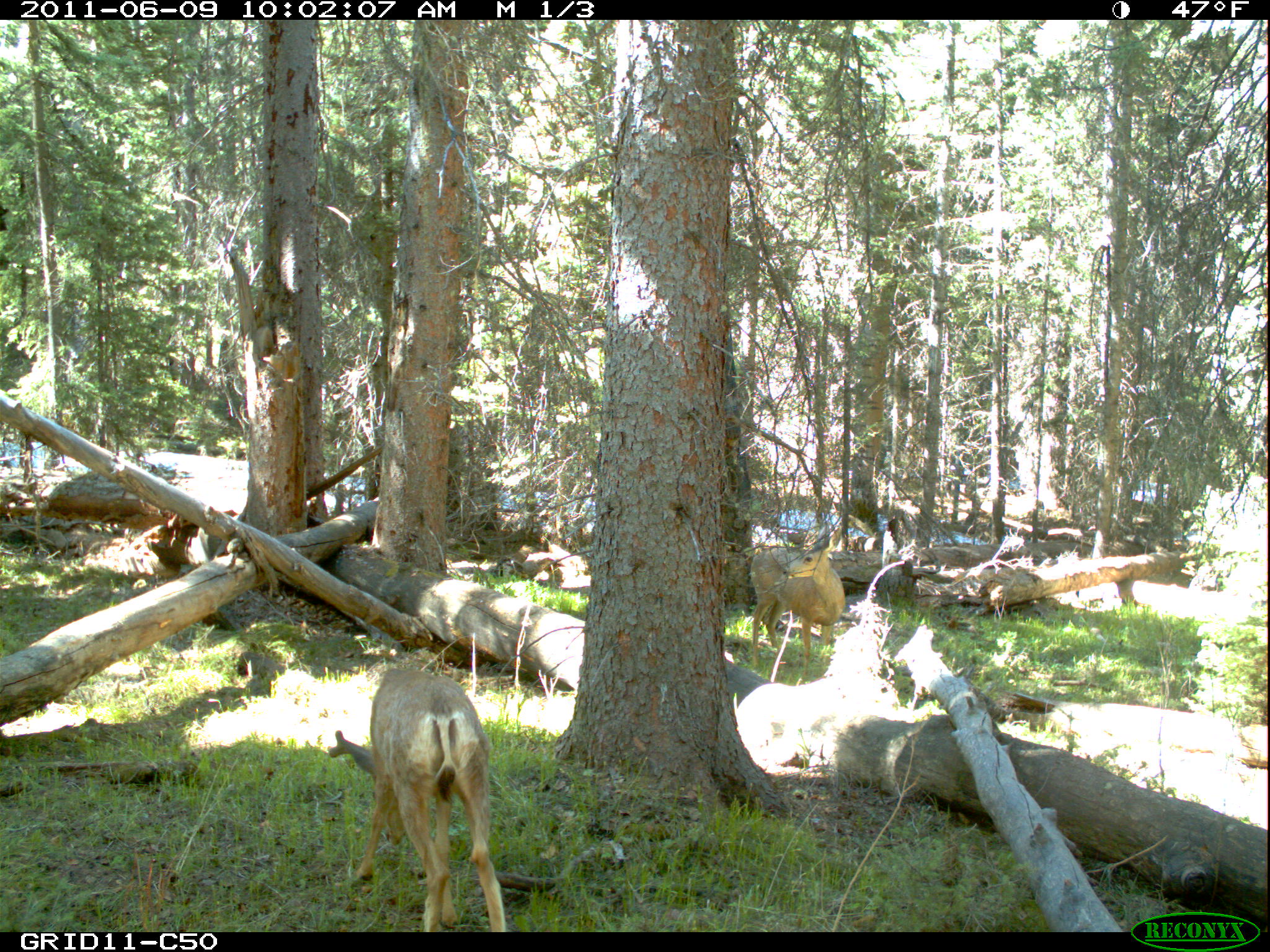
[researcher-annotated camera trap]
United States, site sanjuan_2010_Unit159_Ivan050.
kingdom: Animalia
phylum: Chordata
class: Mammalia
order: Artiodactyla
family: Cervidae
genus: Odocoileus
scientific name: Odocoileus hemionus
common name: mule deer